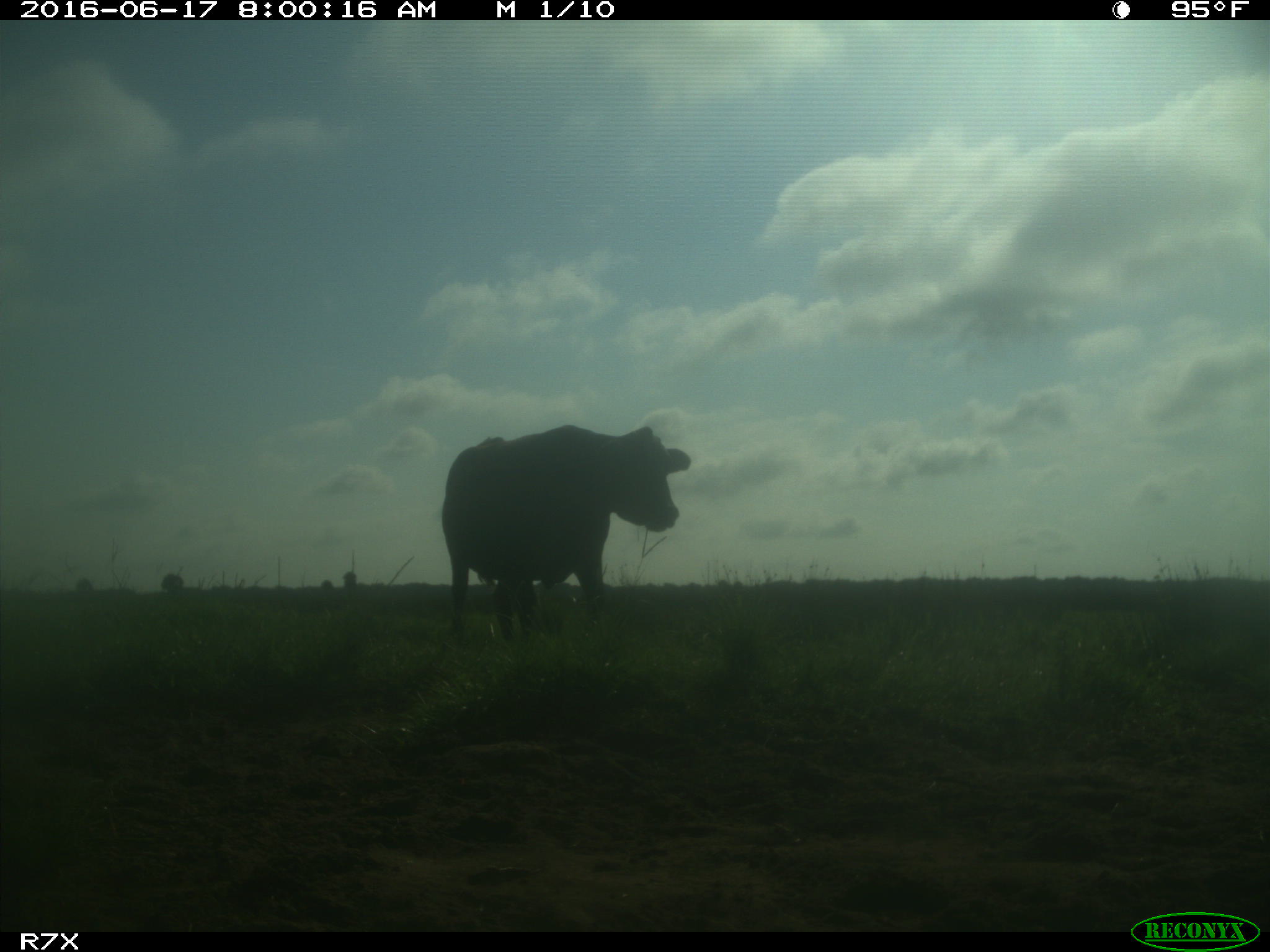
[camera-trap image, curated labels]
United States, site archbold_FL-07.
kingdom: Animalia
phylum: Chordata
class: Mammalia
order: Artiodactyla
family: Bovidae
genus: Bos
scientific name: Bos taurus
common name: domestic cow